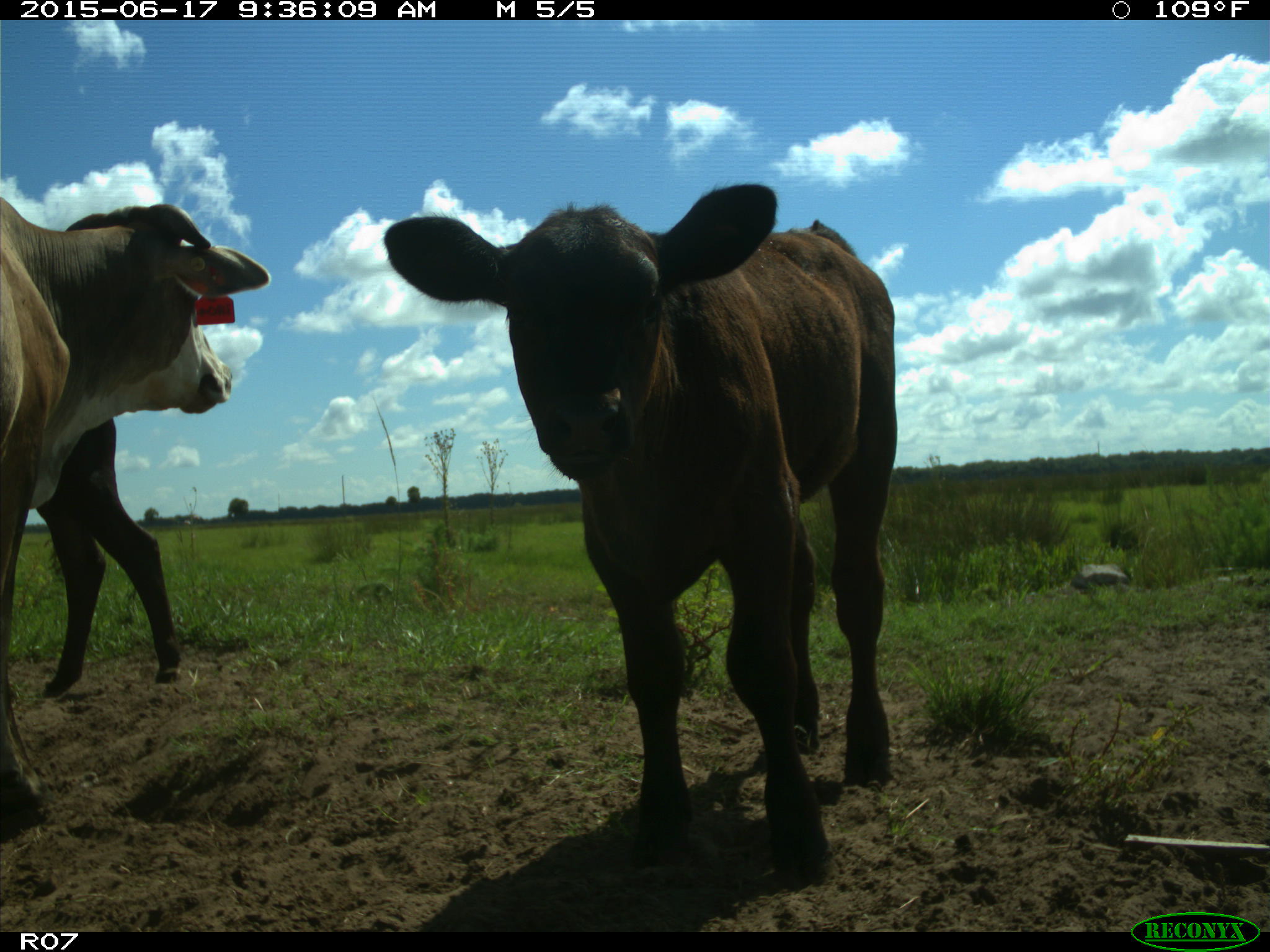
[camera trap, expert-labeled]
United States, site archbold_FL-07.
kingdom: Animalia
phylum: Chordata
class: Mammalia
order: Artiodactyla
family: Bovidae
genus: Bos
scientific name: Bos taurus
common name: domestic cow